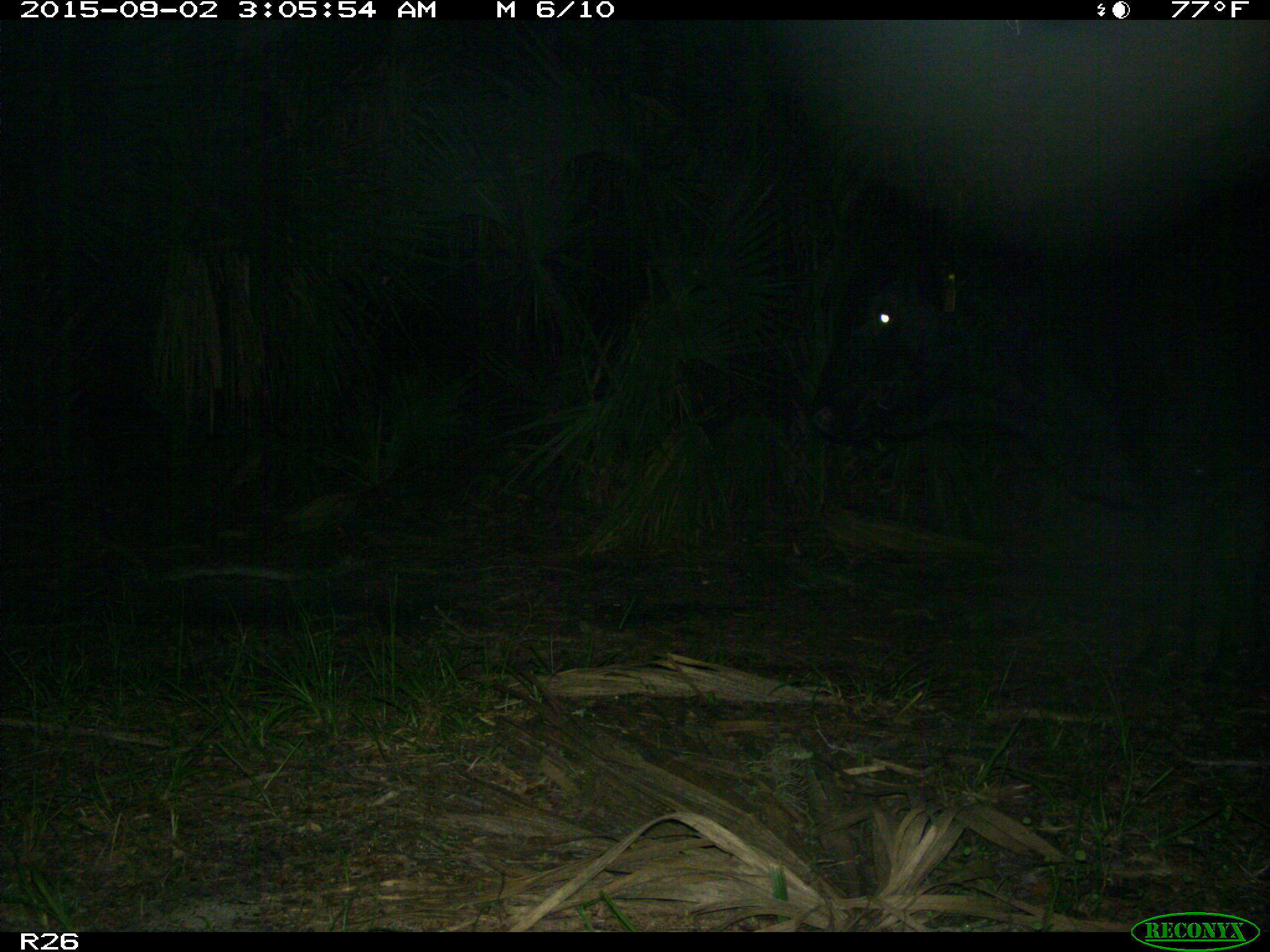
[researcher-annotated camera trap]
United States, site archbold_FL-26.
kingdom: Animalia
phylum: Chordata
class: Mammalia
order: Artiodactyla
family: Bovidae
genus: Bos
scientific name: Bos taurus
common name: domestic cow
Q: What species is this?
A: Bos taurus (domestic cow).